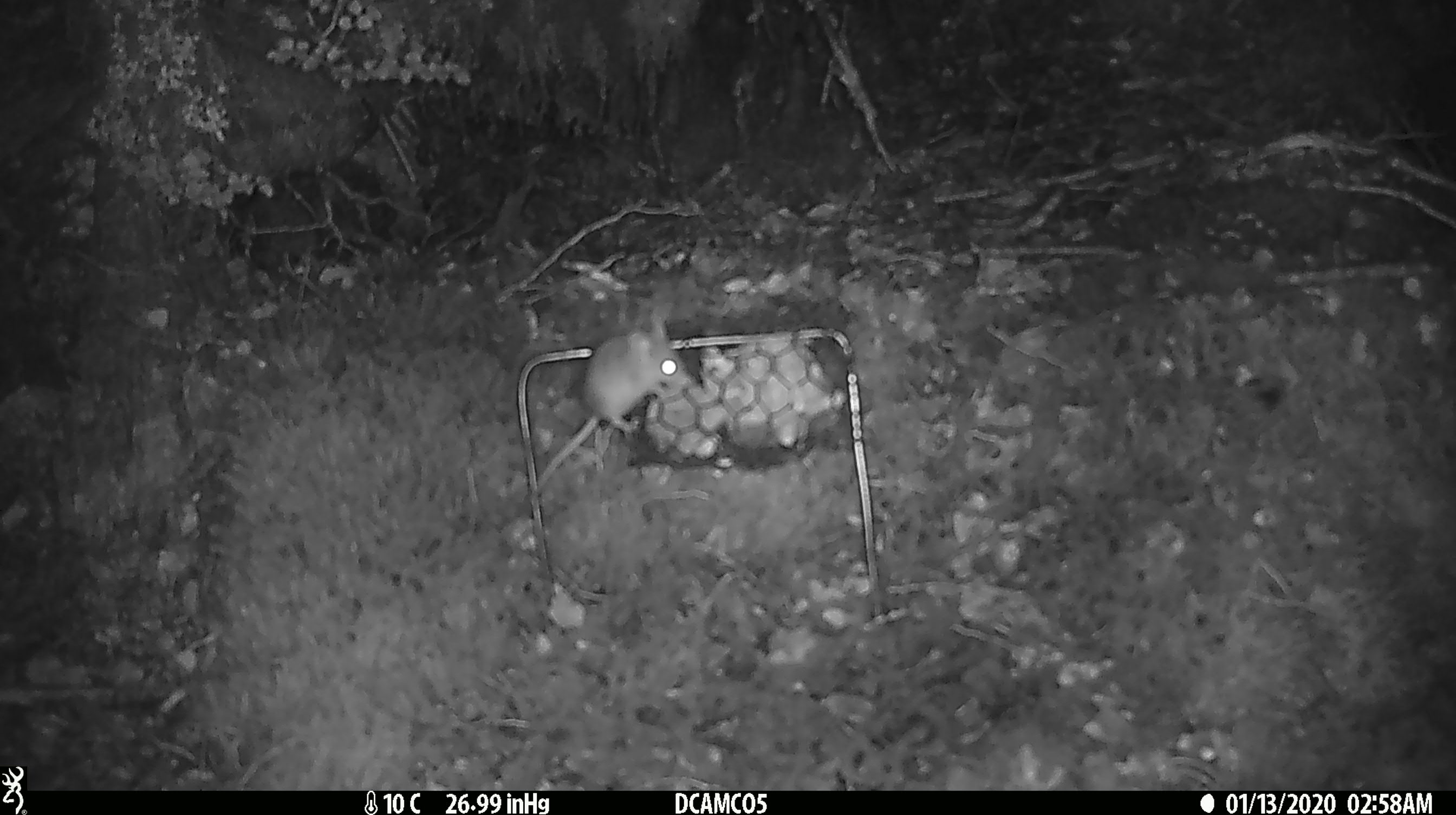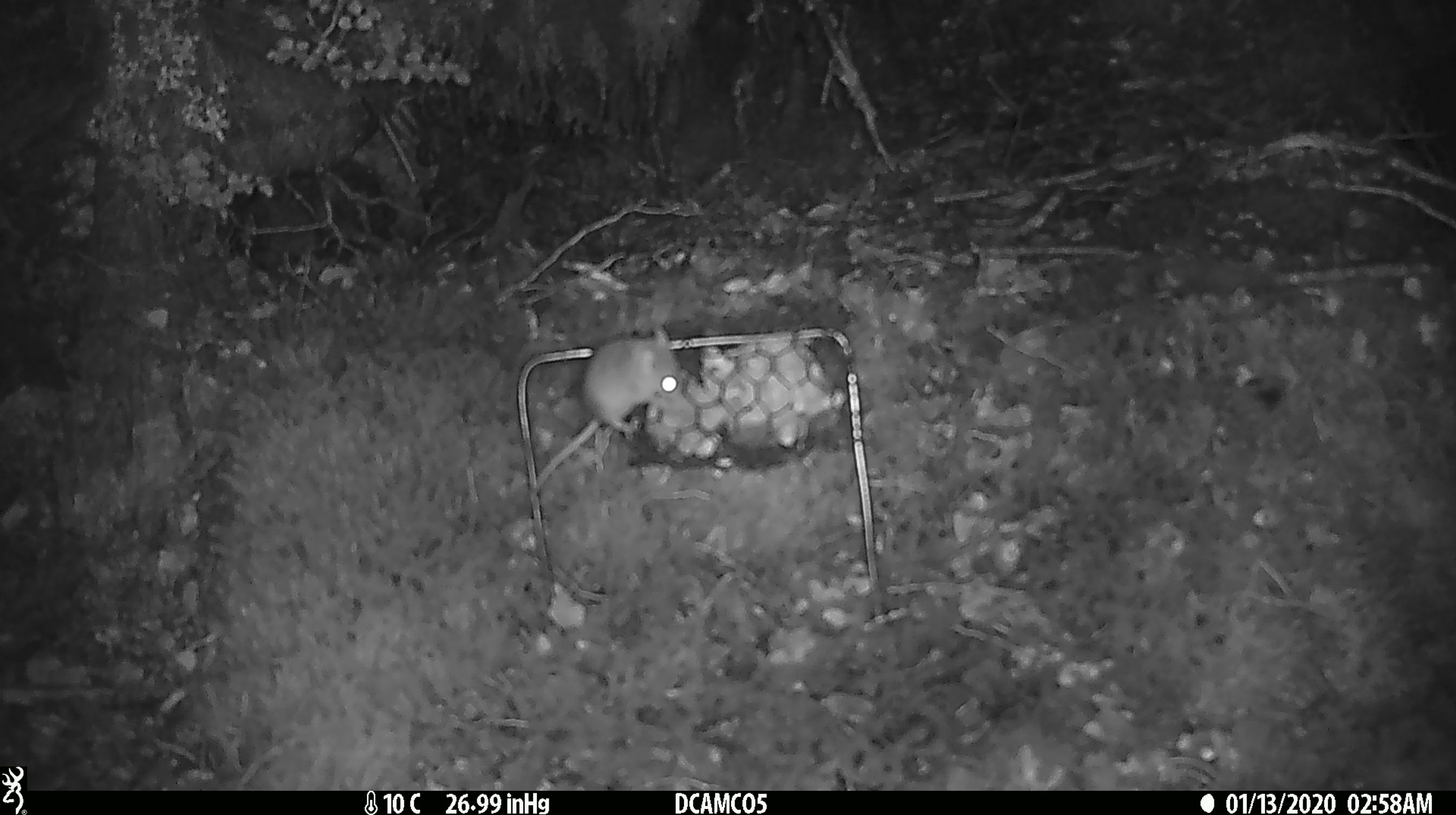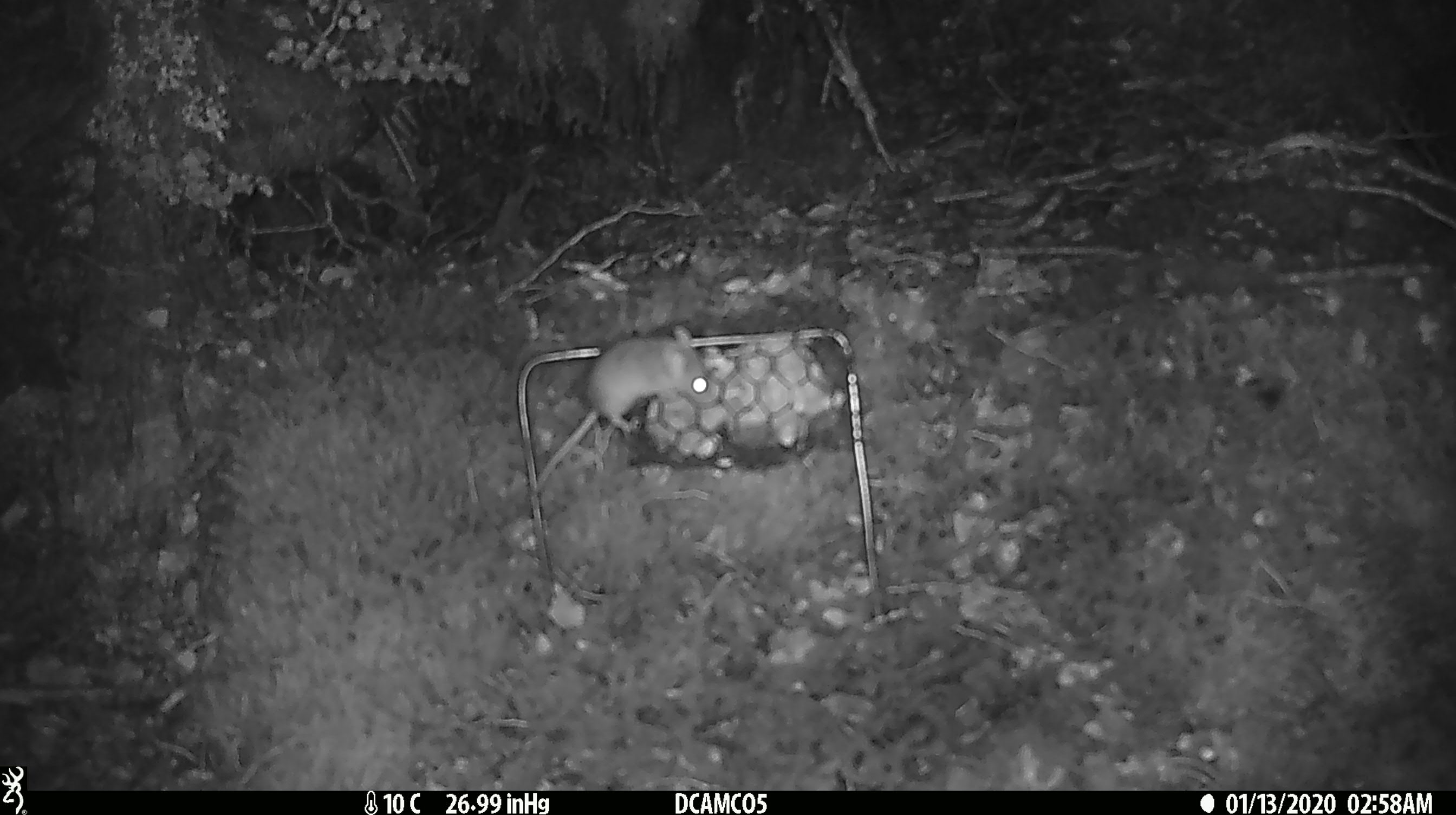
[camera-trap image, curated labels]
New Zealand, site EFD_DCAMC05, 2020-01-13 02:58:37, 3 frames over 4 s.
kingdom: Animalia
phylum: Chordata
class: Mammalia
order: Rodentia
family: Muridae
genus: Mus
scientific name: Mus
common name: mouse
Mouse (Mus).